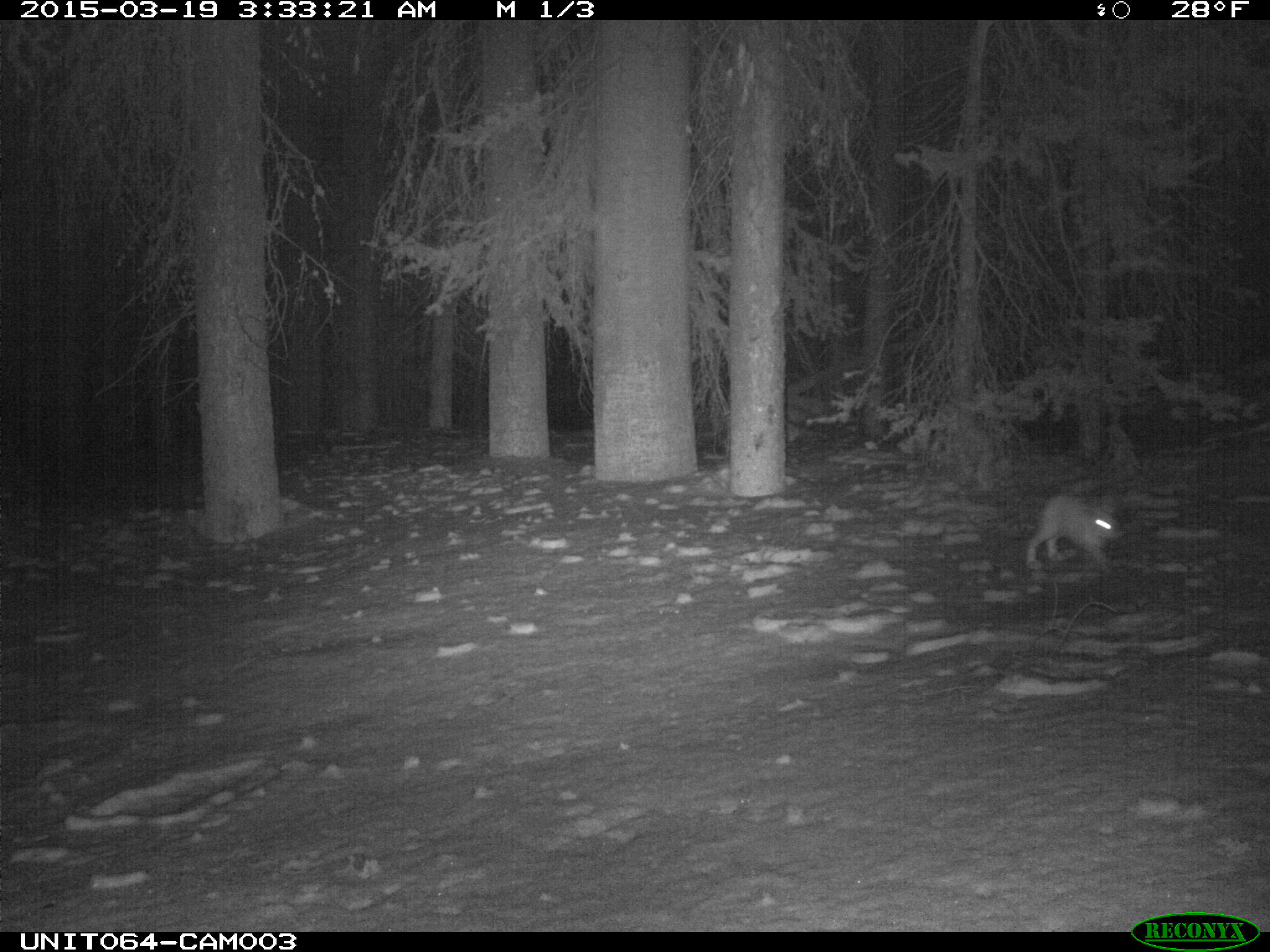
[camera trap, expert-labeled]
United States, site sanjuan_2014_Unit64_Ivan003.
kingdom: Animalia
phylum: Chordata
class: Mammalia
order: Lagomorpha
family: Leporidae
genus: Lepus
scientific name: Lepus americanus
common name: snowshoe hare